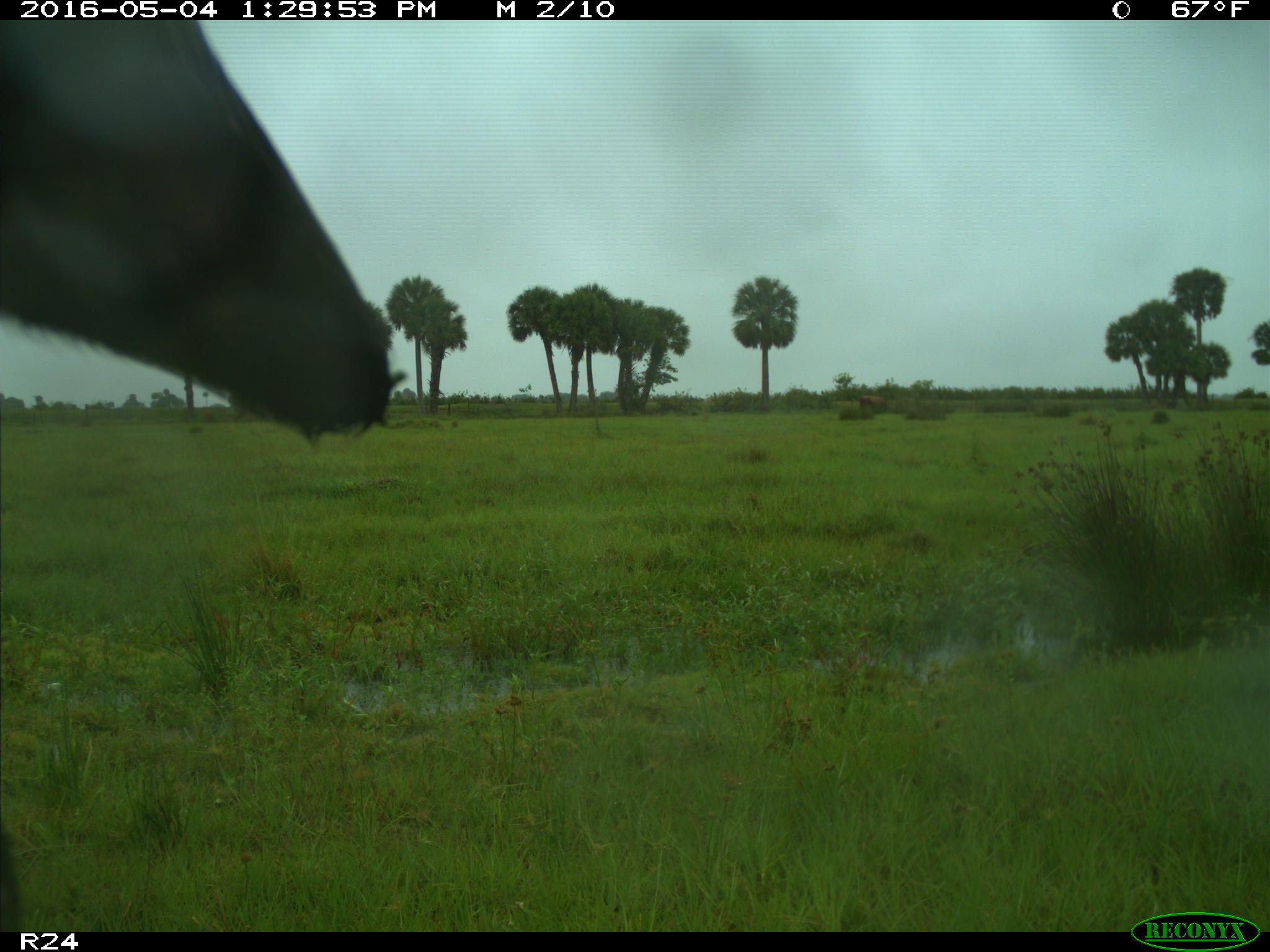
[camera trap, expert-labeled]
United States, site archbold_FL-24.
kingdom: Animalia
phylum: Chordata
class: Mammalia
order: Artiodactyla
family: Bovidae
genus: Bos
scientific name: Bos taurus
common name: domestic cow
Bos taurus (domestic cow).